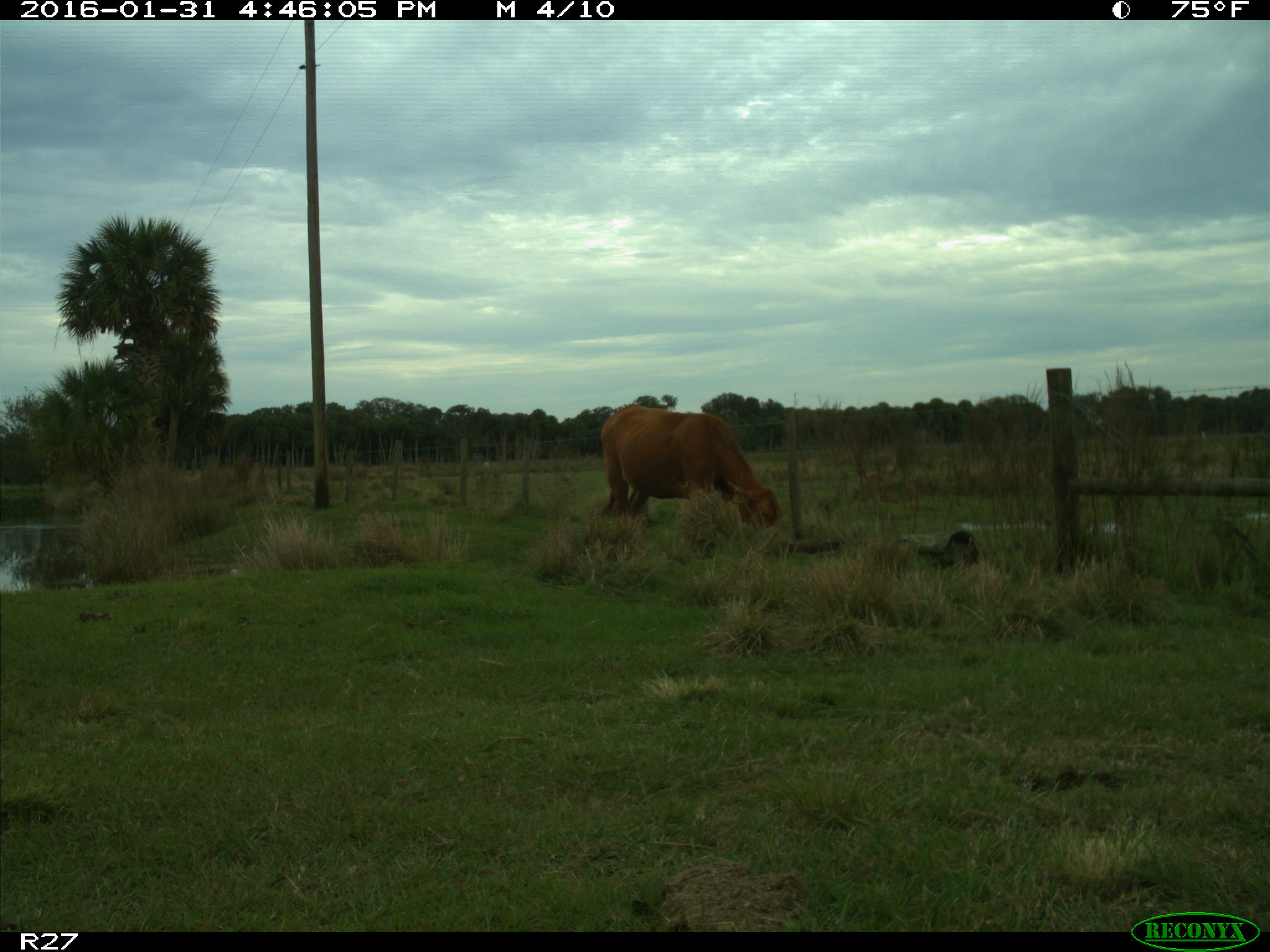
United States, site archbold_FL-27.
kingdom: Animalia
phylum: Chordata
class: Mammalia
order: Artiodactyla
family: Bovidae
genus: Bos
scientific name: Bos taurus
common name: domestic cow